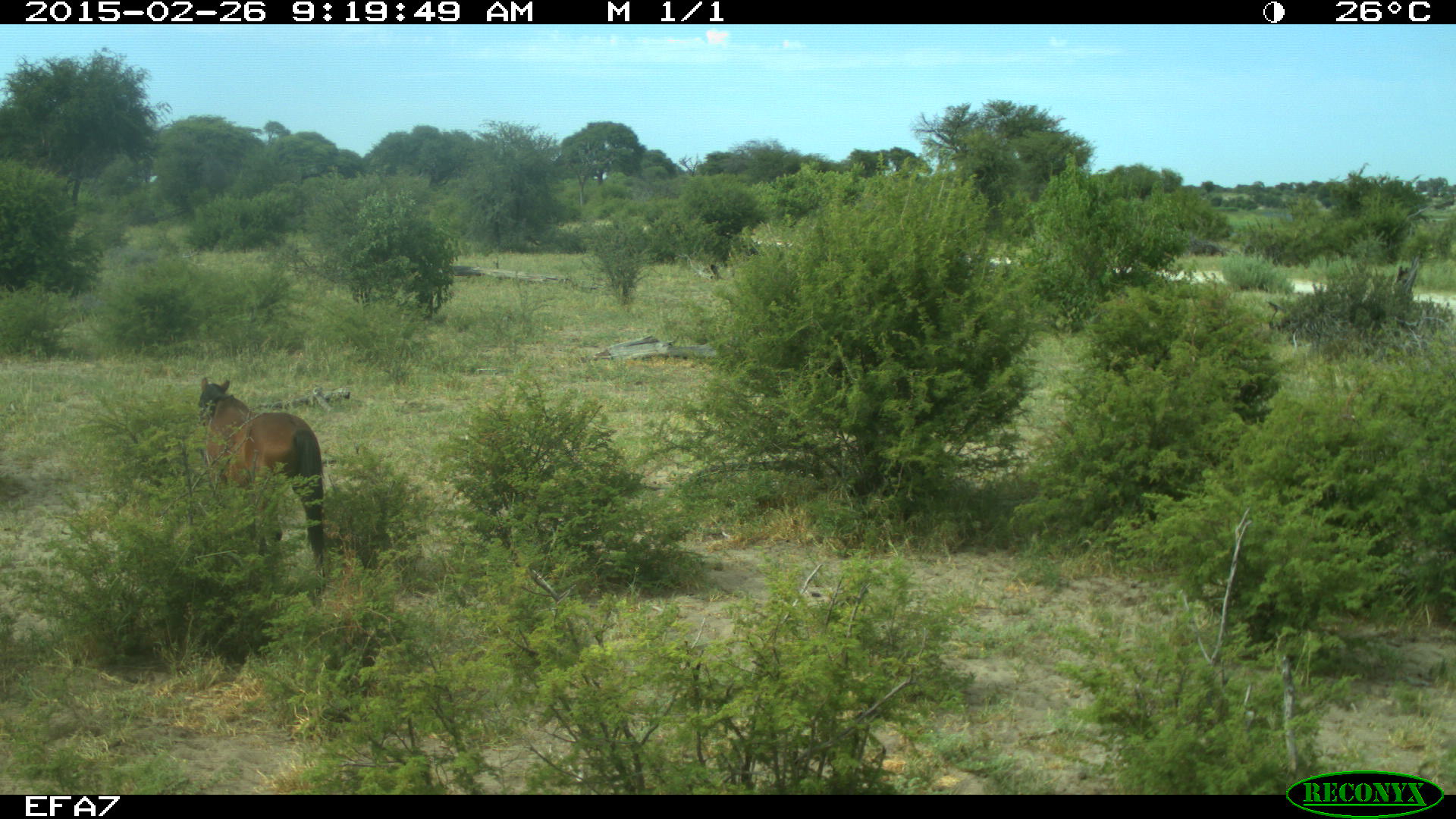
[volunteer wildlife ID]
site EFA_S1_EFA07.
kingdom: Animalia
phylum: Chordata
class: Mammalia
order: Perissodactyla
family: Equidae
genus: Equus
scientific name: Equus caballus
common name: domestic horse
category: horsedomestic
Horsedomestic (domestic horse) (Equus caballus), count 1. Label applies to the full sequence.